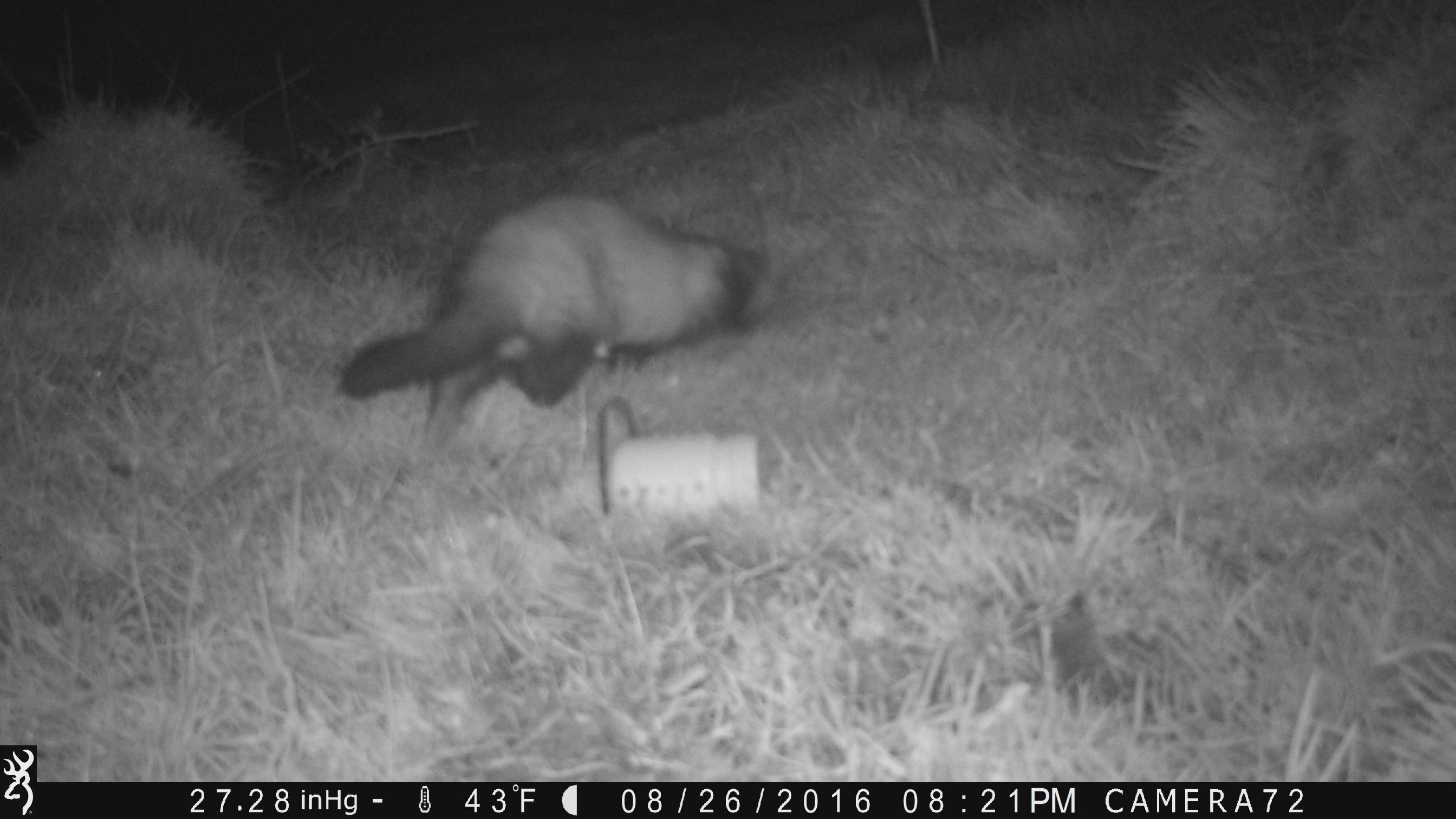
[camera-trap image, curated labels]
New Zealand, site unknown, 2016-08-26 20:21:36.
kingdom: Animalia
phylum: Chordata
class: Mammalia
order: Carnivora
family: Mustelidae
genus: Mustela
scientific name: Mustela furo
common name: ferret